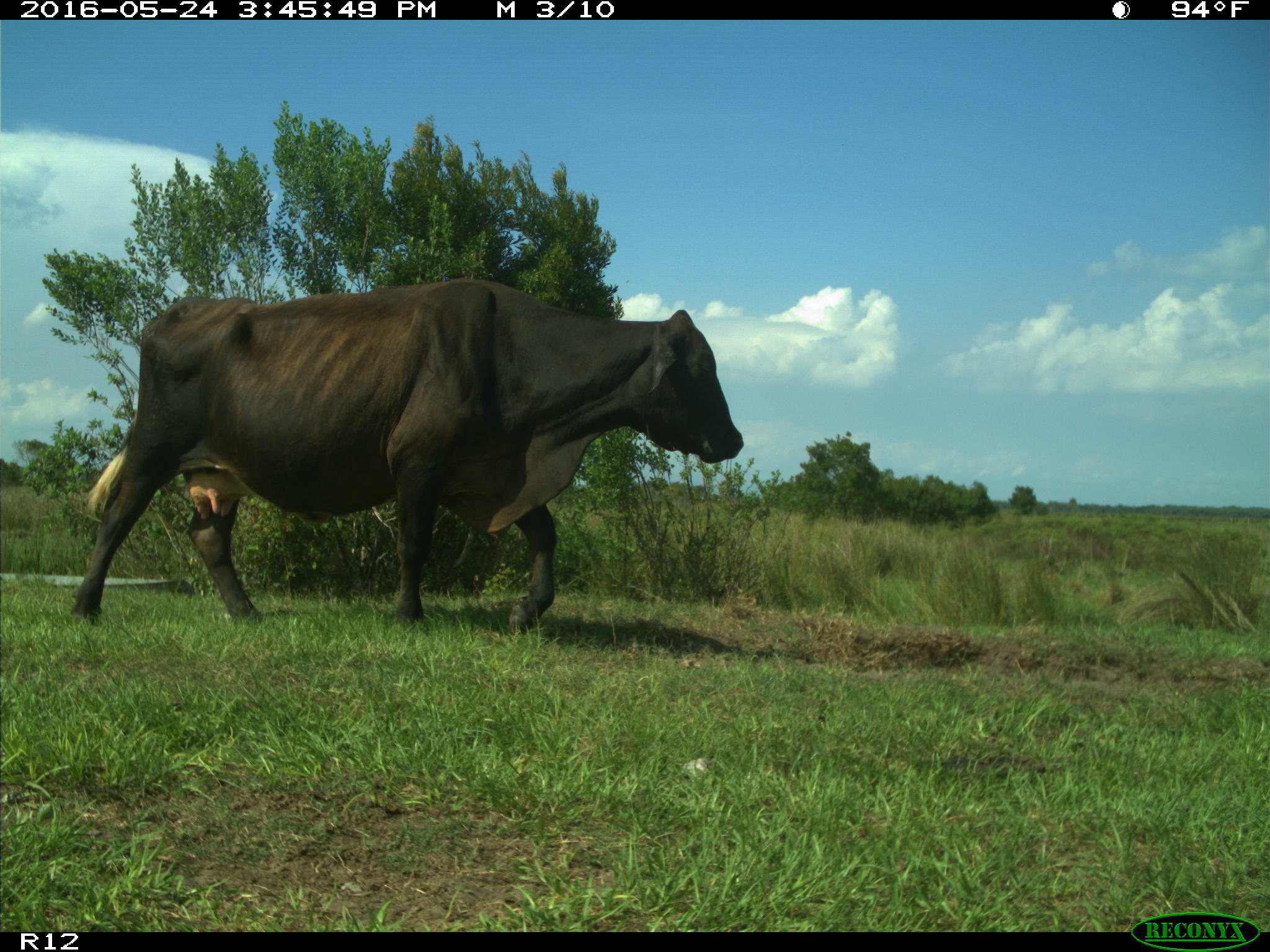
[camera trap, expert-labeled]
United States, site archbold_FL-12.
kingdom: Animalia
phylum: Chordata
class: Mammalia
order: Artiodactyla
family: Bovidae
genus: Bos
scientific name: Bos taurus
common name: domestic cow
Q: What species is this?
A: Bos taurus (domestic cow).